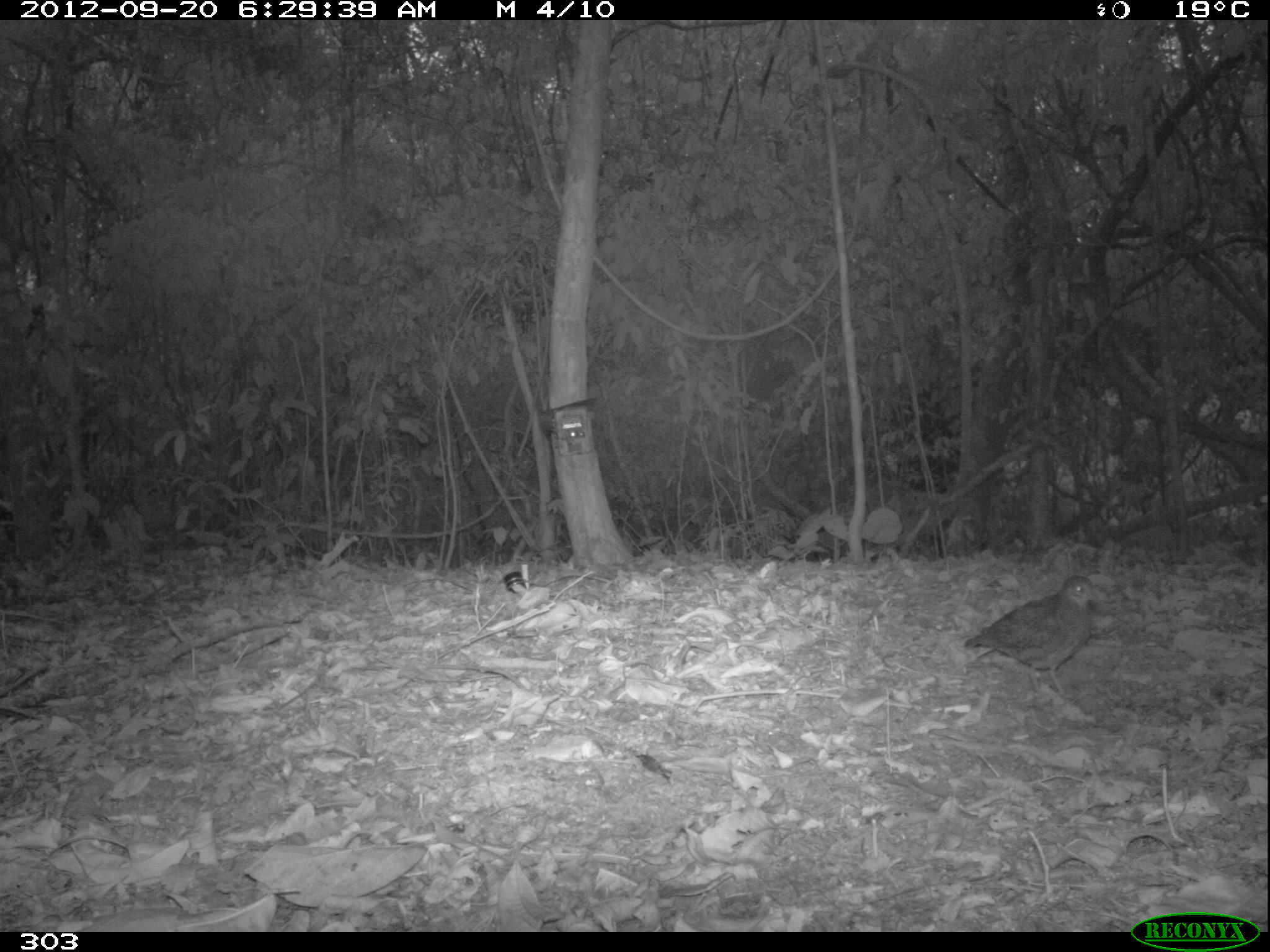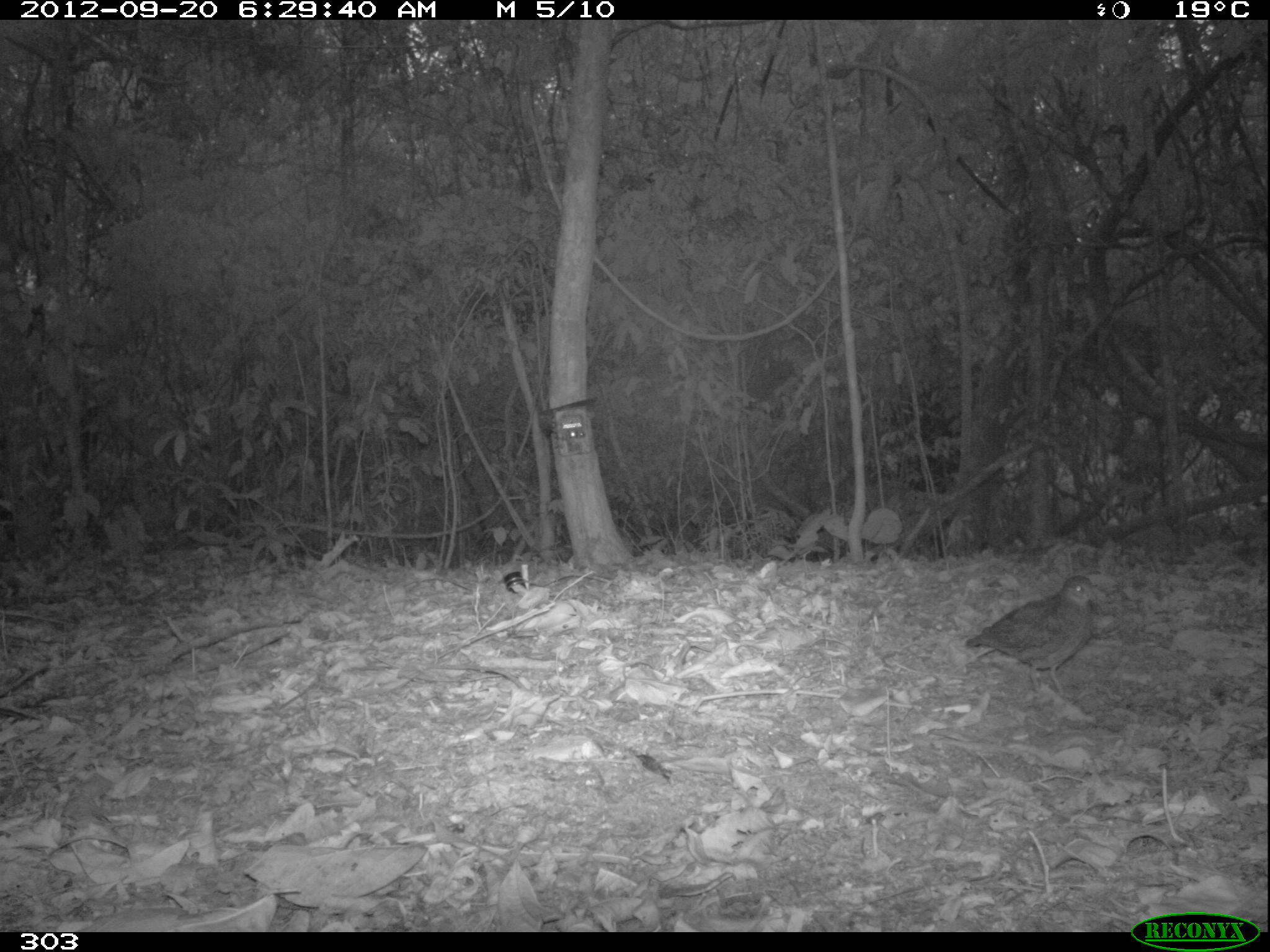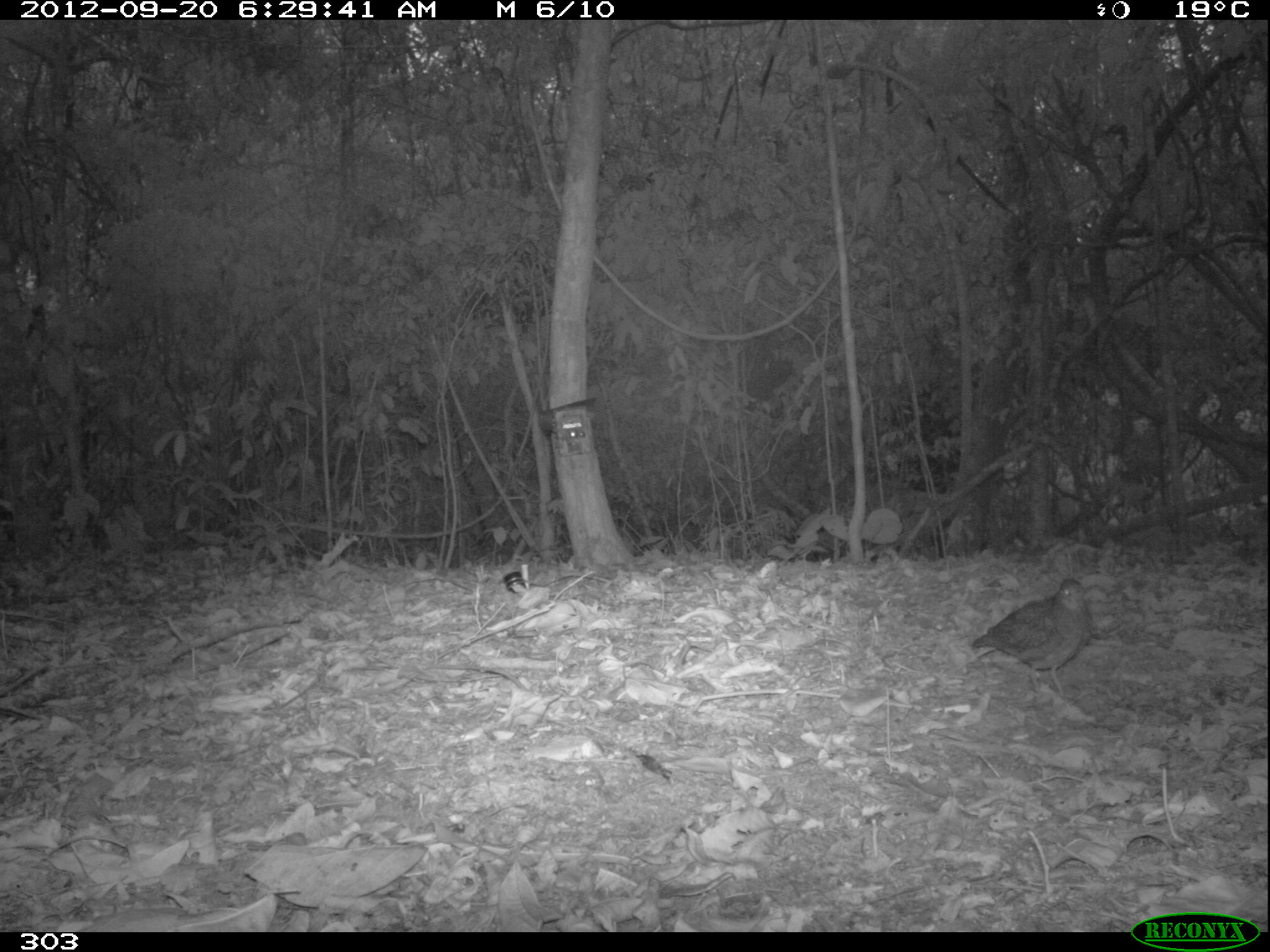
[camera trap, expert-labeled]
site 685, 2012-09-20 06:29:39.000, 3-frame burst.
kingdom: Animalia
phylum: Chordata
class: Aves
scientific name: Aves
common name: bird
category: unknown bird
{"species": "unknown bird (bird) (Aves)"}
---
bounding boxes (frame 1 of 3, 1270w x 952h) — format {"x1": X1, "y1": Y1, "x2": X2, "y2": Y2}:
unknown bird: {"x1": 962, "y1": 574, "x2": 1098, "y2": 700}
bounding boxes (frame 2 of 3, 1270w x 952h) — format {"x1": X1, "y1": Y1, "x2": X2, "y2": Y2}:
unknown bird: {"x1": 961, "y1": 575, "x2": 1098, "y2": 695}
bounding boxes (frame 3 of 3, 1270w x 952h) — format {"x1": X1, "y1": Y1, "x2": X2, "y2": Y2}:
unknown bird: {"x1": 970, "y1": 575, "x2": 1092, "y2": 699}